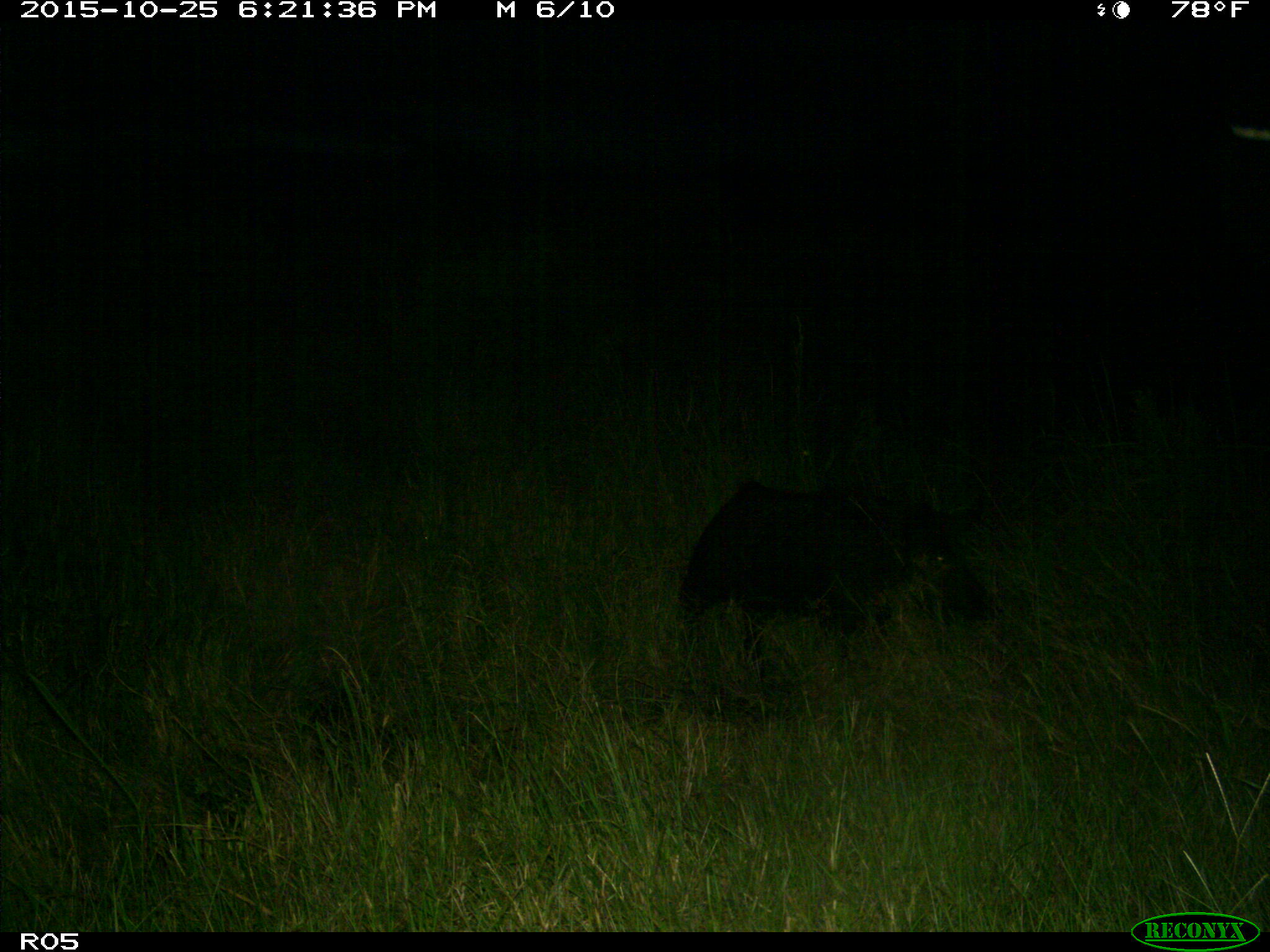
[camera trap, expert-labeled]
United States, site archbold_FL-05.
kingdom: Animalia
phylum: Chordata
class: Mammalia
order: Artiodactyla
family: Suidae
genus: Sus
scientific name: Sus scrofa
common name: wild boar